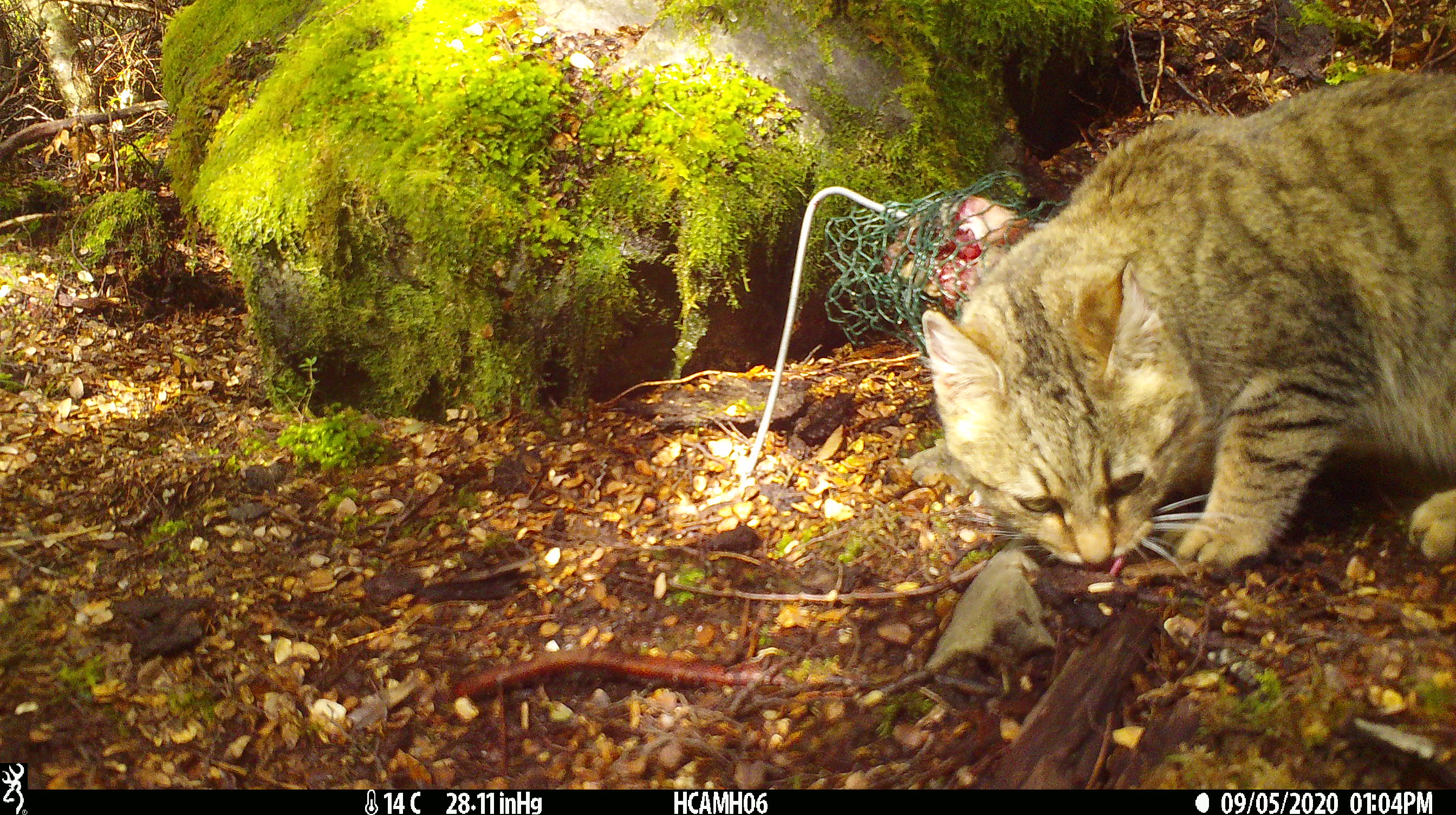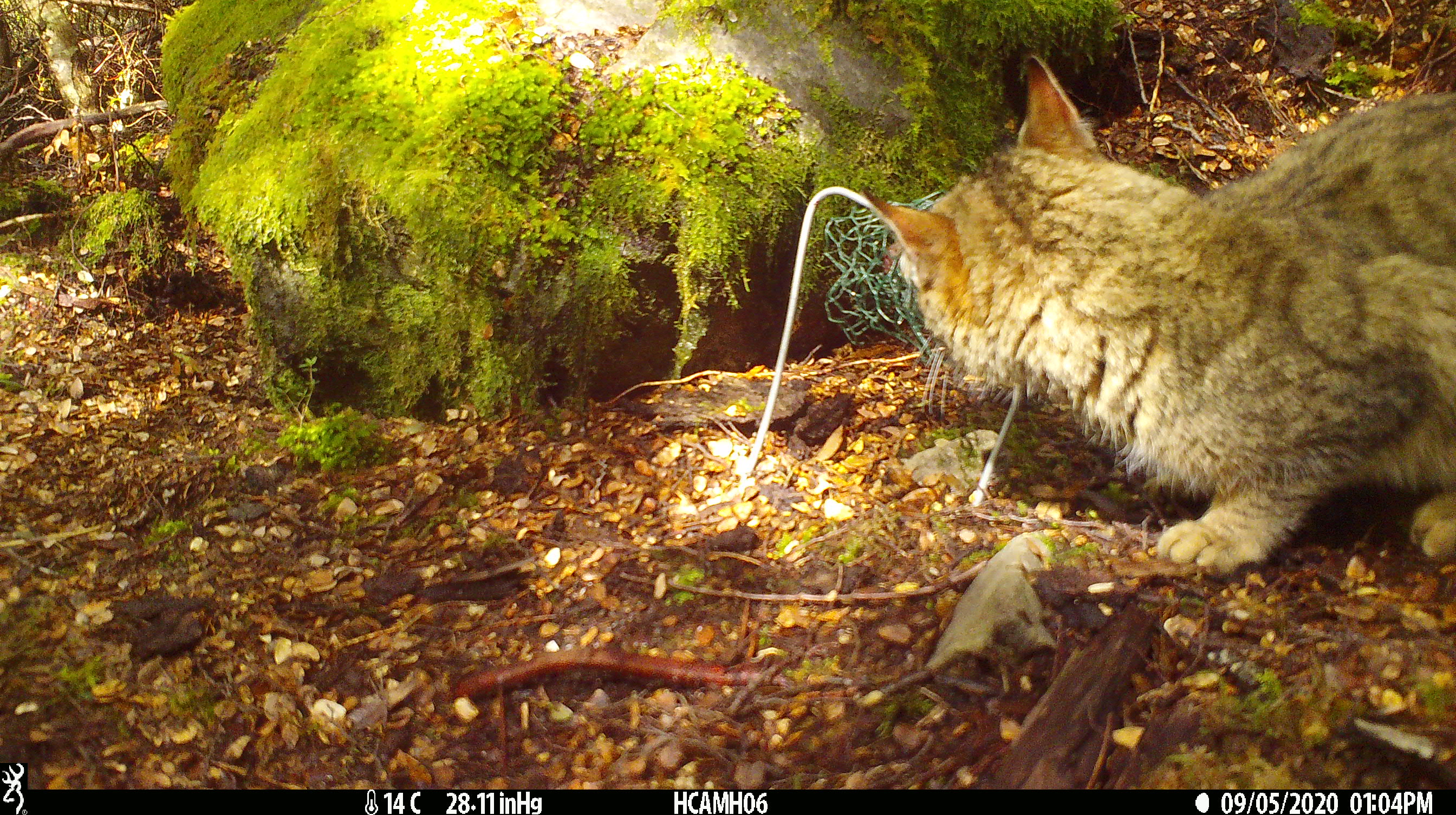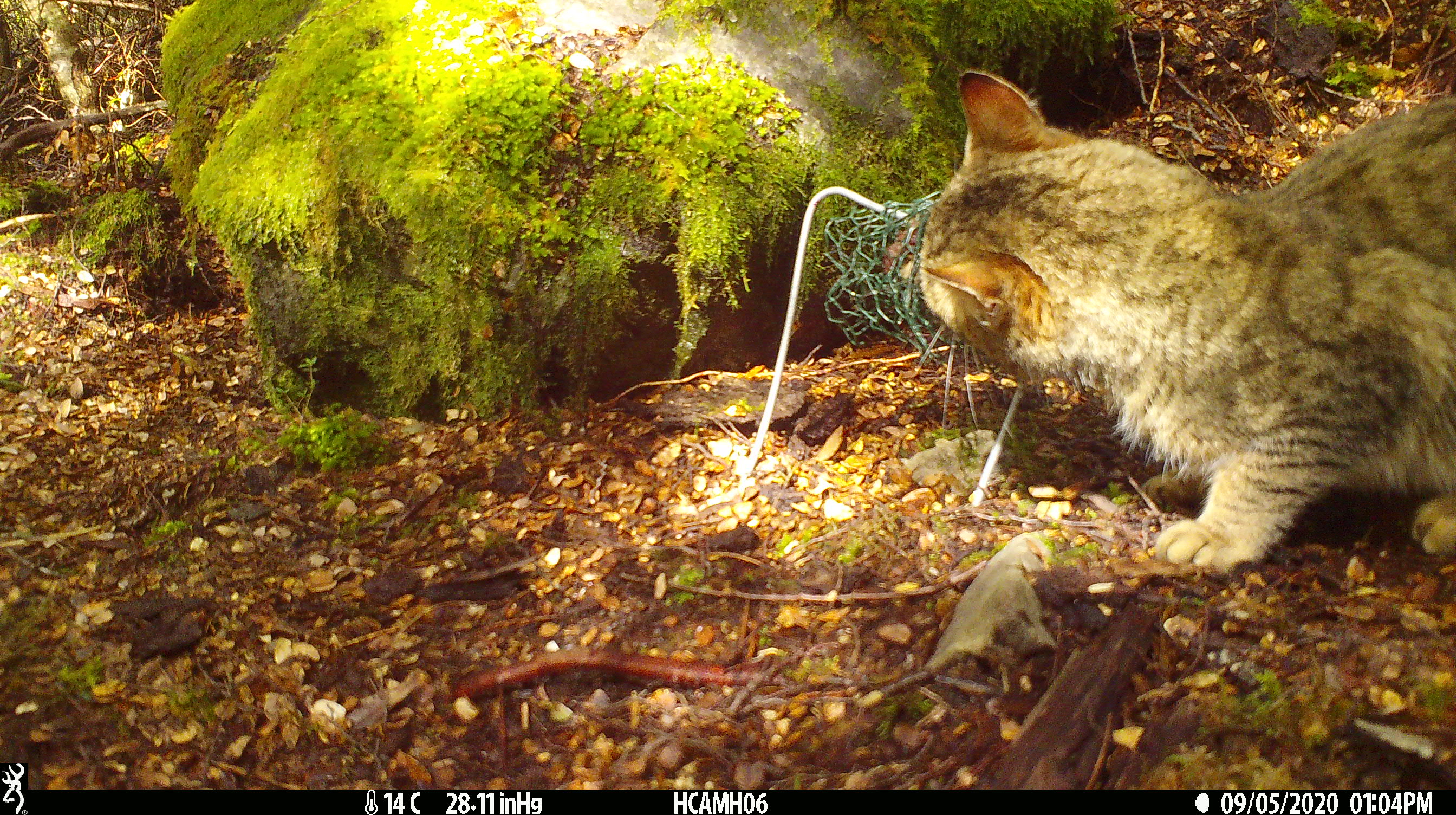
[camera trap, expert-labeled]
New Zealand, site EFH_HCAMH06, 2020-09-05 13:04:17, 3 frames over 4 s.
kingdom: Animalia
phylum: Chordata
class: Mammalia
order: Carnivora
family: Felidae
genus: Felis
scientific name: Felis catus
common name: domestic cat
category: cat